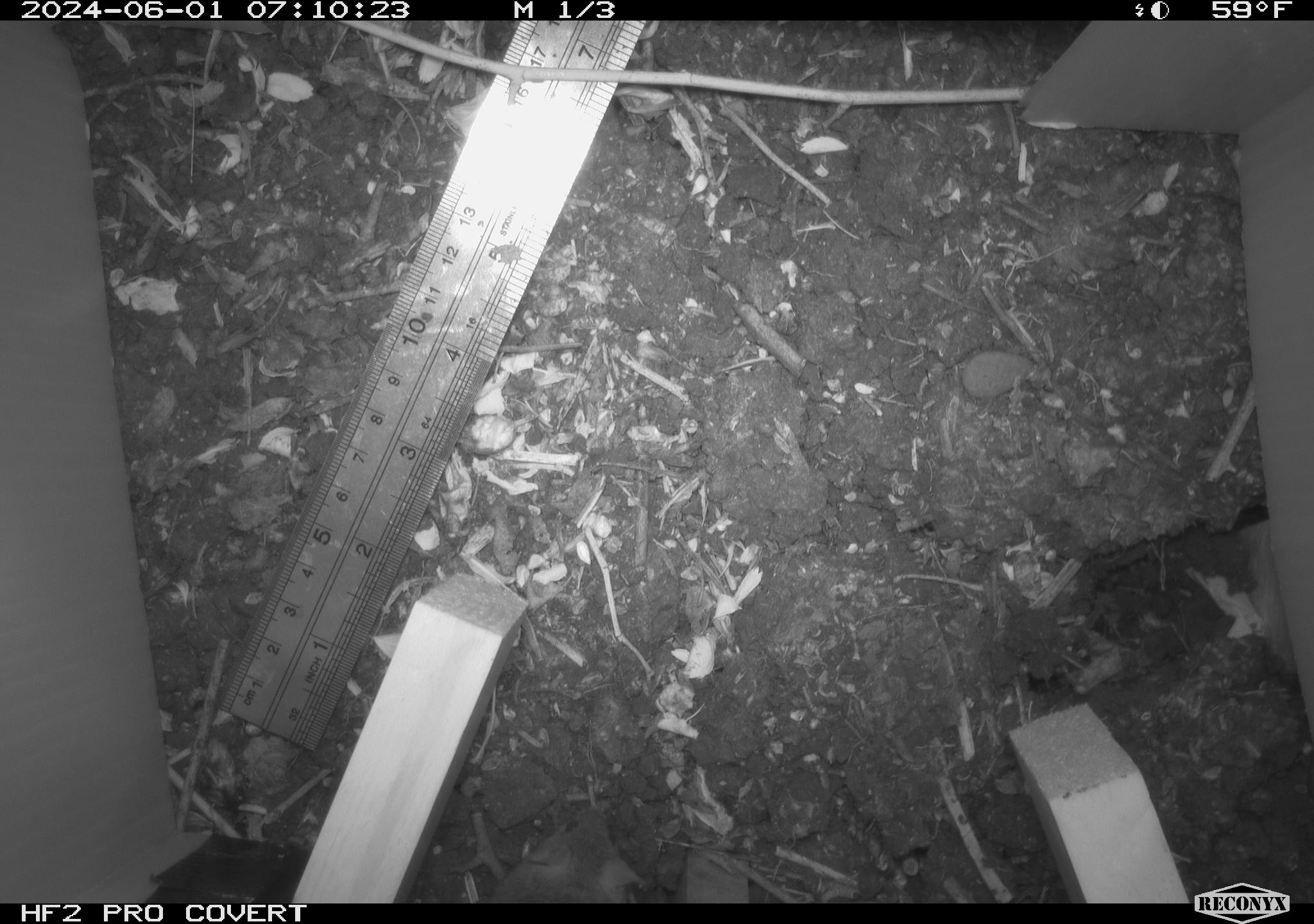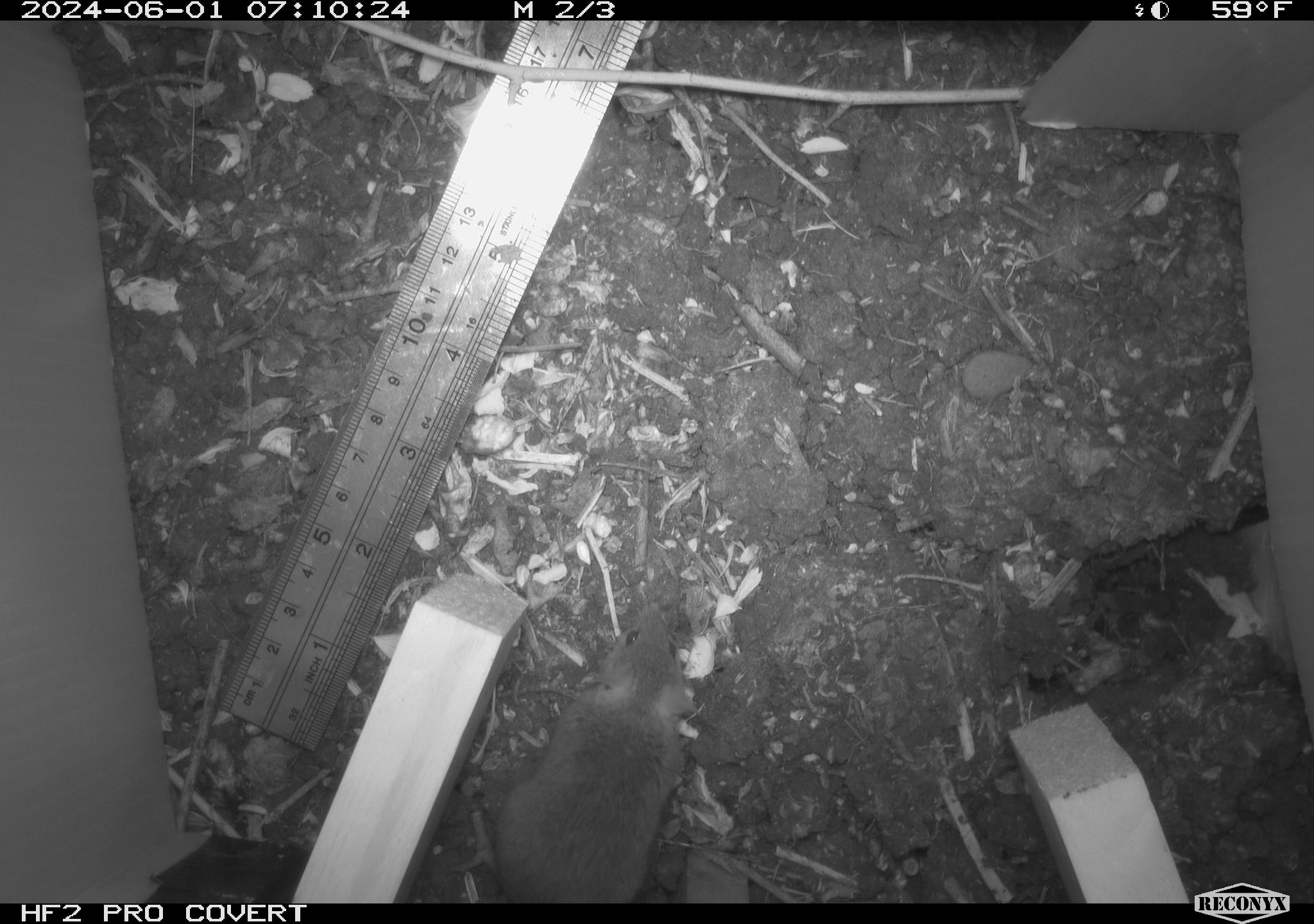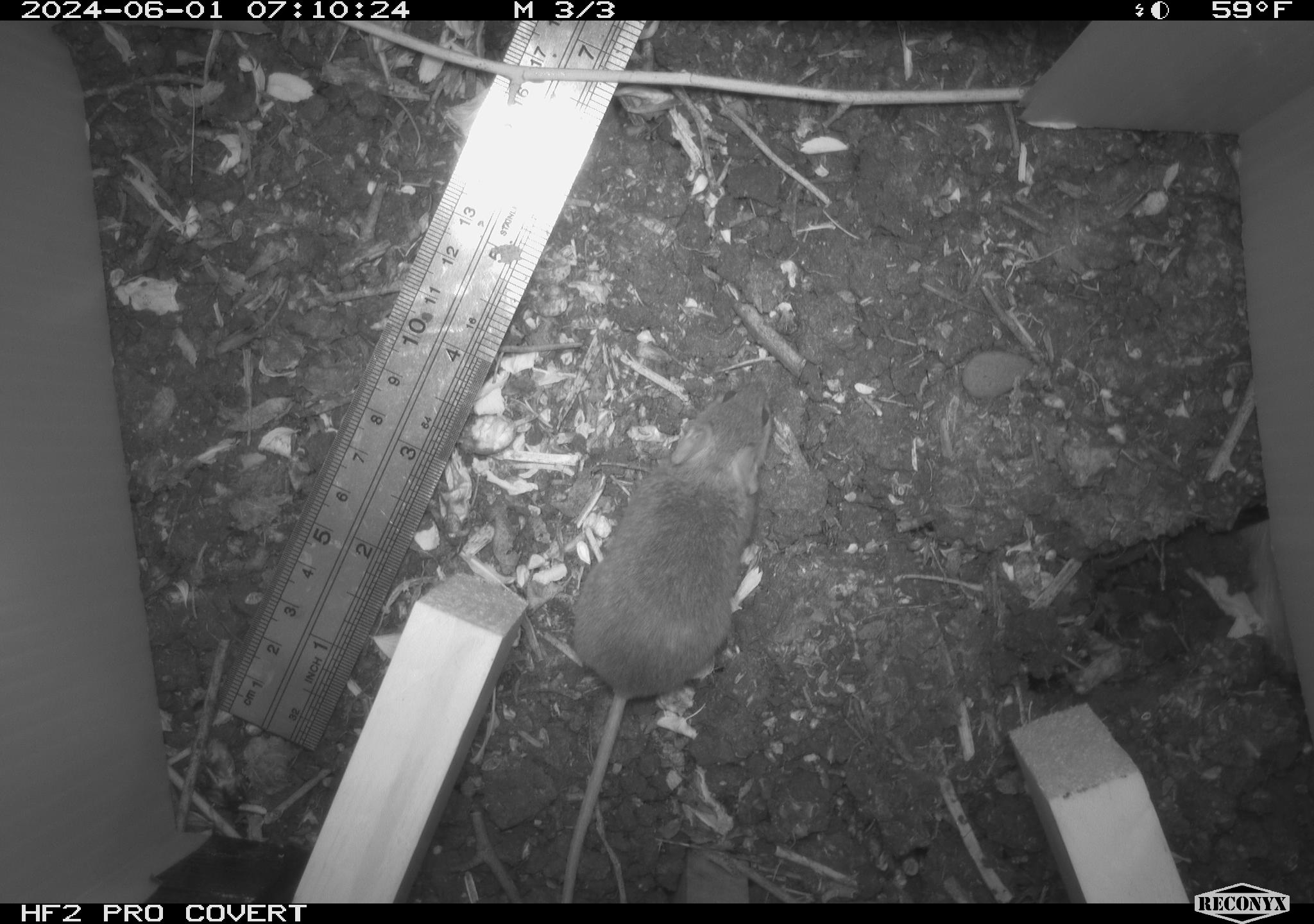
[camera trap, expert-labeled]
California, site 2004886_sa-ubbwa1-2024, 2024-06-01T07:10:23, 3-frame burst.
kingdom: Animalia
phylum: Chordata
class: Mammalia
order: Rodentia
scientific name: Rodentia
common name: mouse species